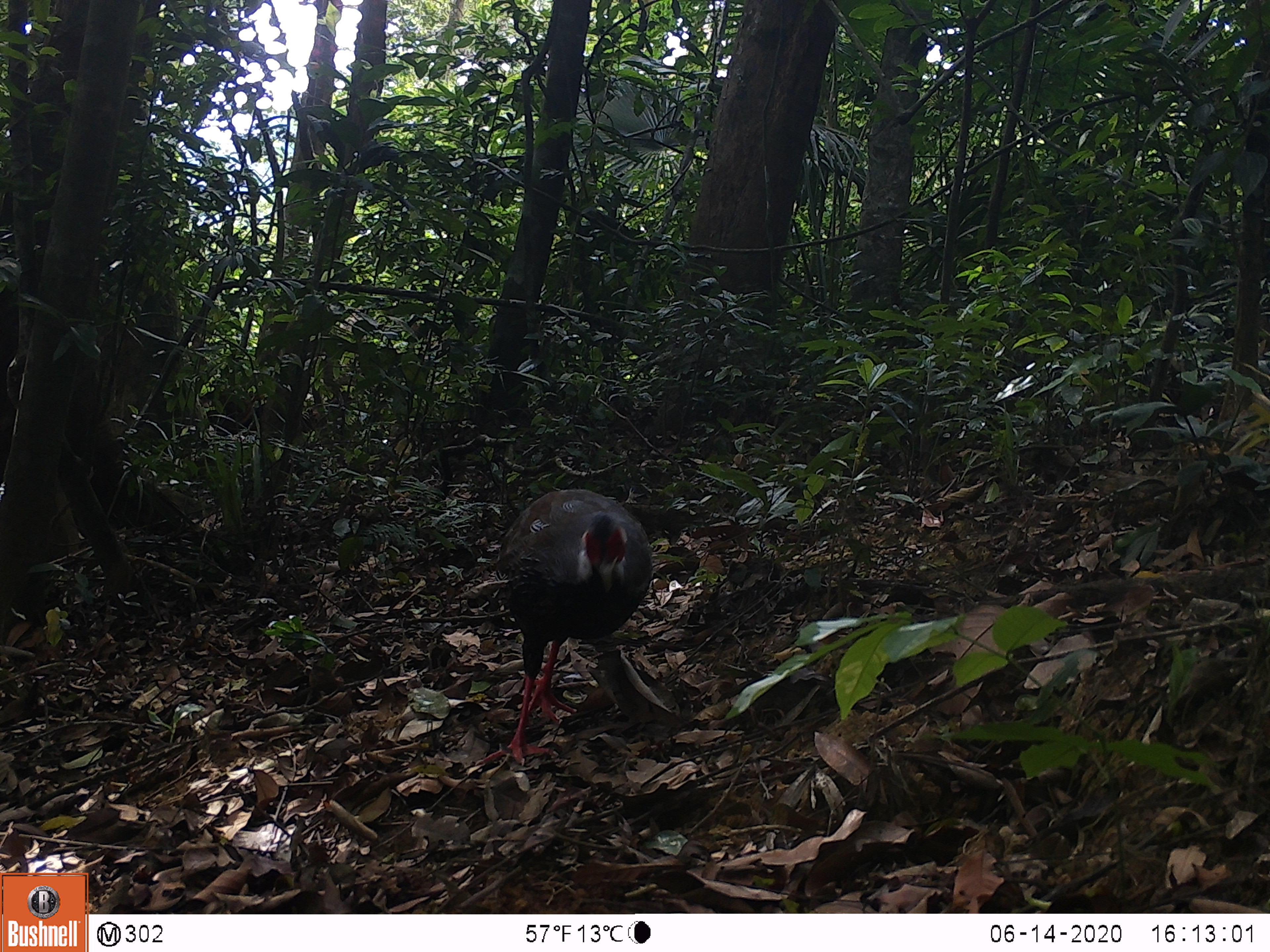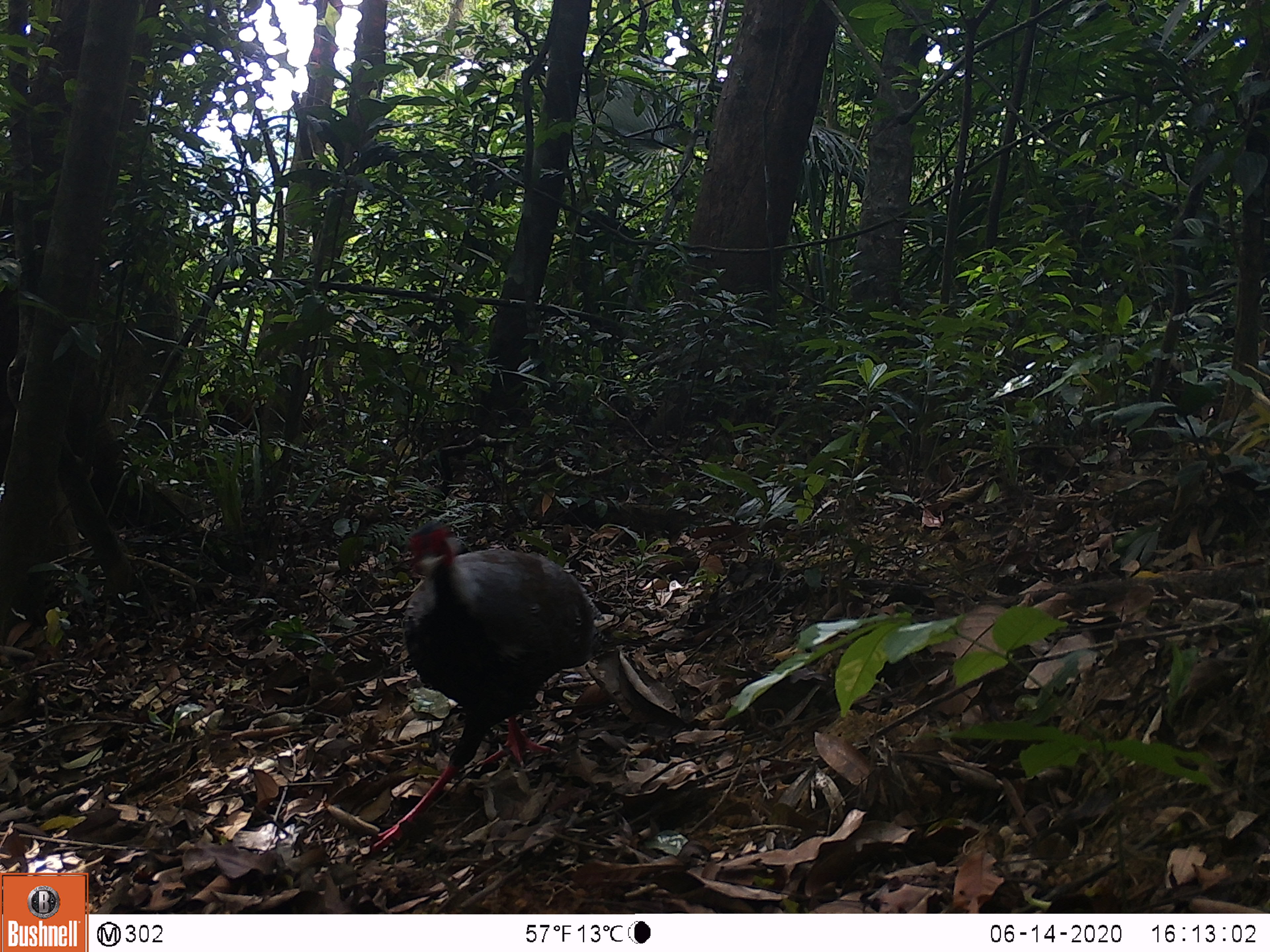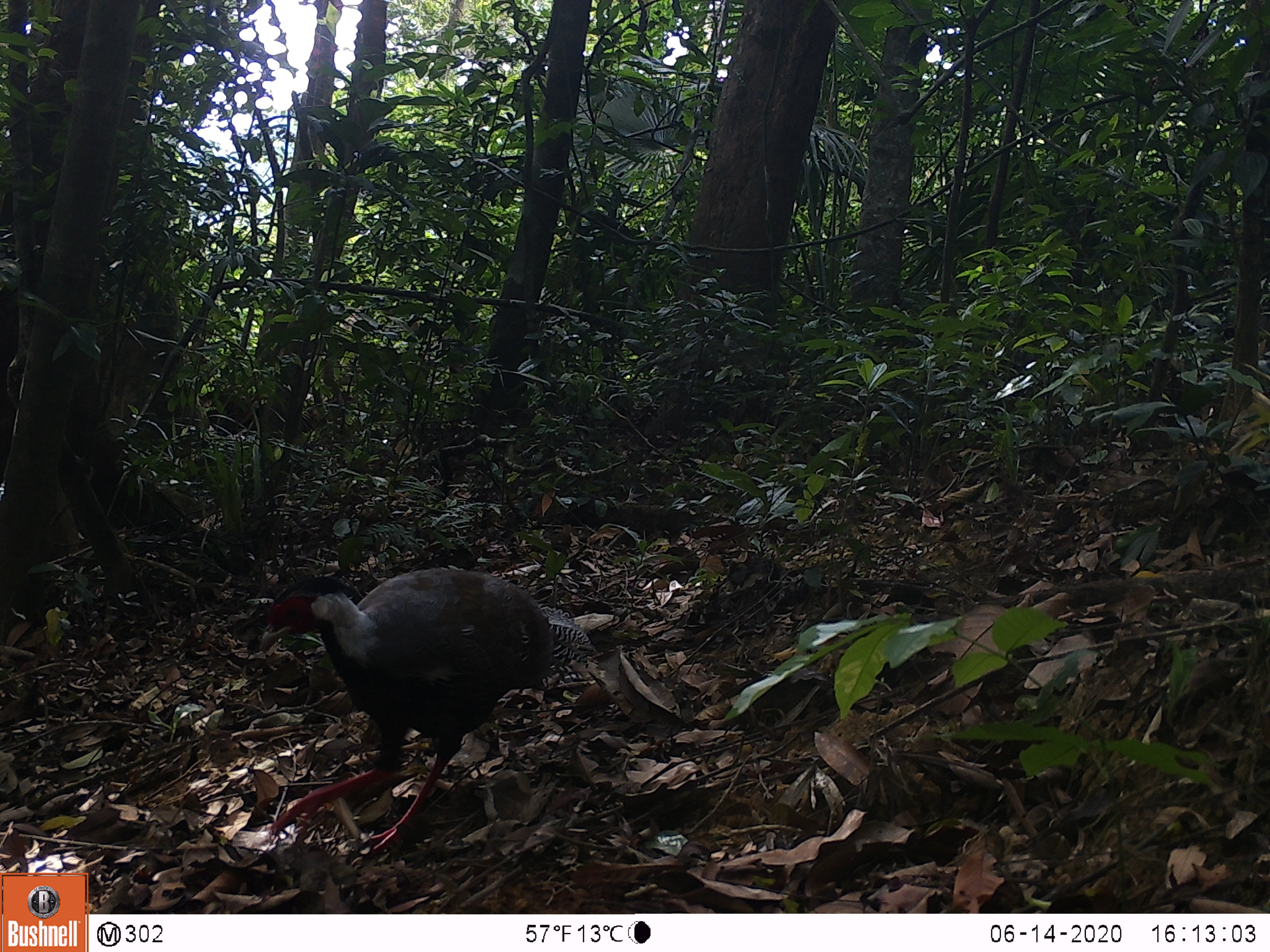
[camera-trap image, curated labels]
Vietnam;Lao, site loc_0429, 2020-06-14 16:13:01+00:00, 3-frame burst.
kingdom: Animalia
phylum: Chordata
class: Aves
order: Galliformes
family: Phasianidae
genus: Lophura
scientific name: Lophura nycthemera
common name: silver pheasant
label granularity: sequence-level